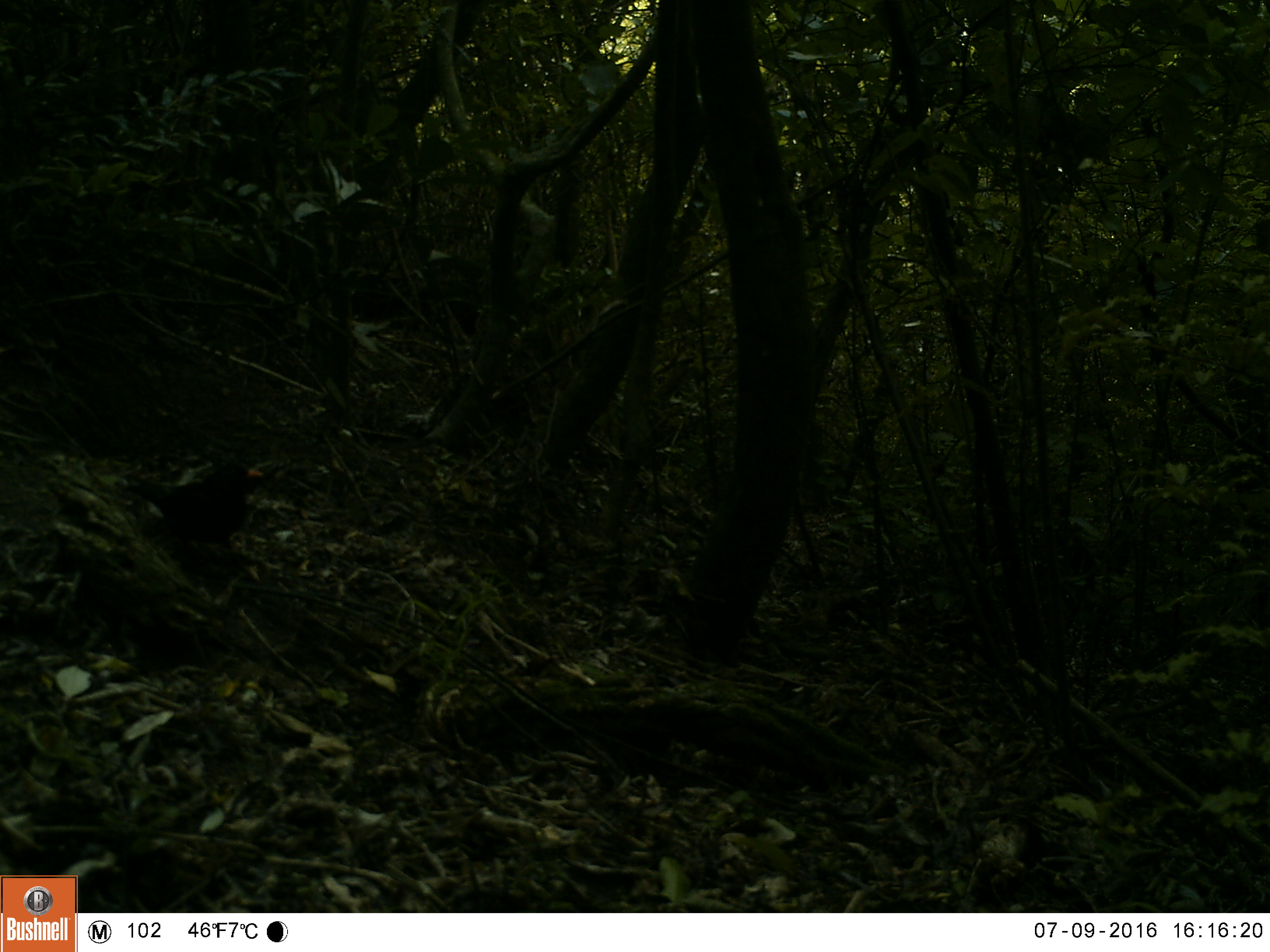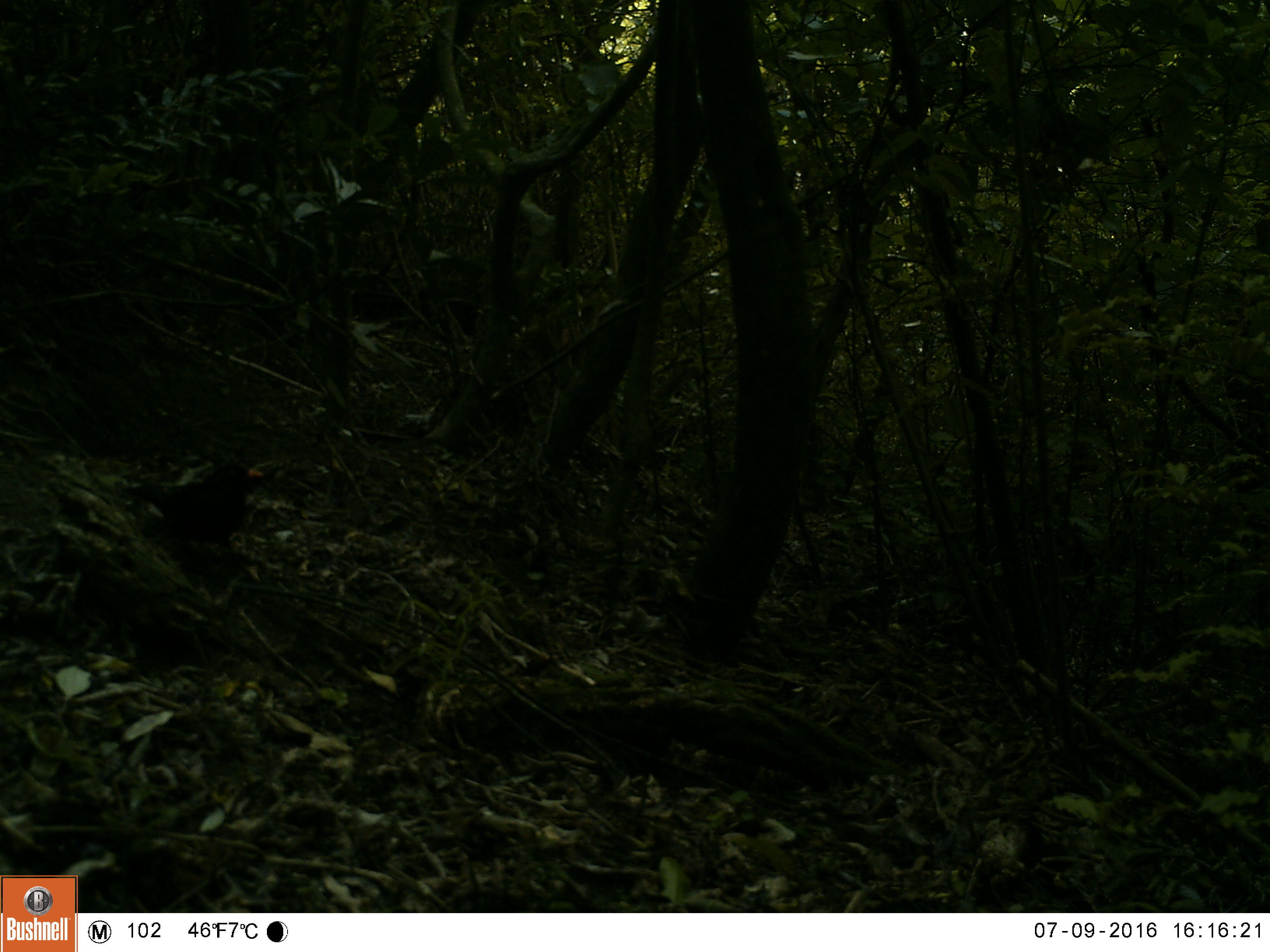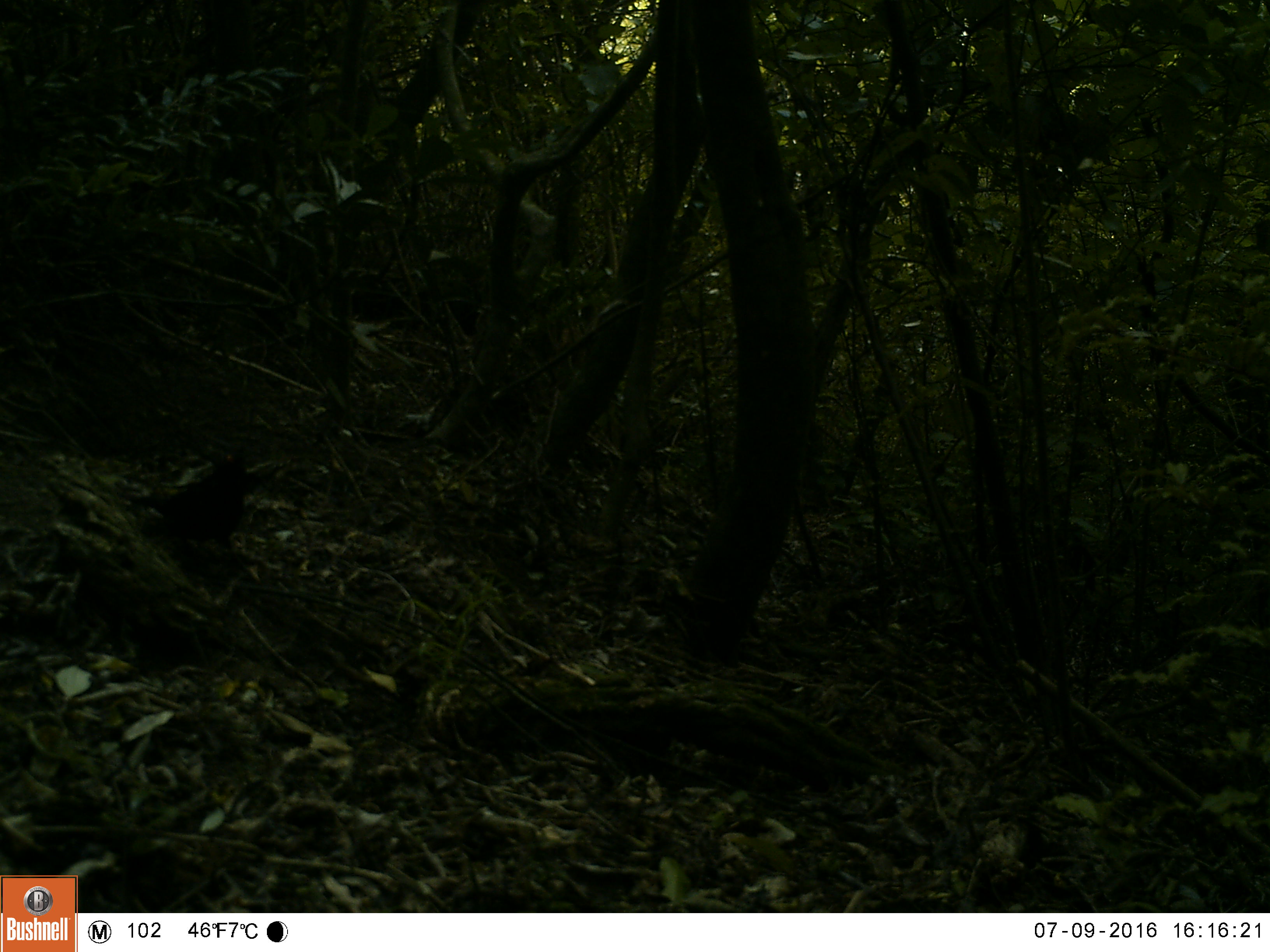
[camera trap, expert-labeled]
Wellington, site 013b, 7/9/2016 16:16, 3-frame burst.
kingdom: Animalia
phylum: Chordata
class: Aves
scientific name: Aves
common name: bird